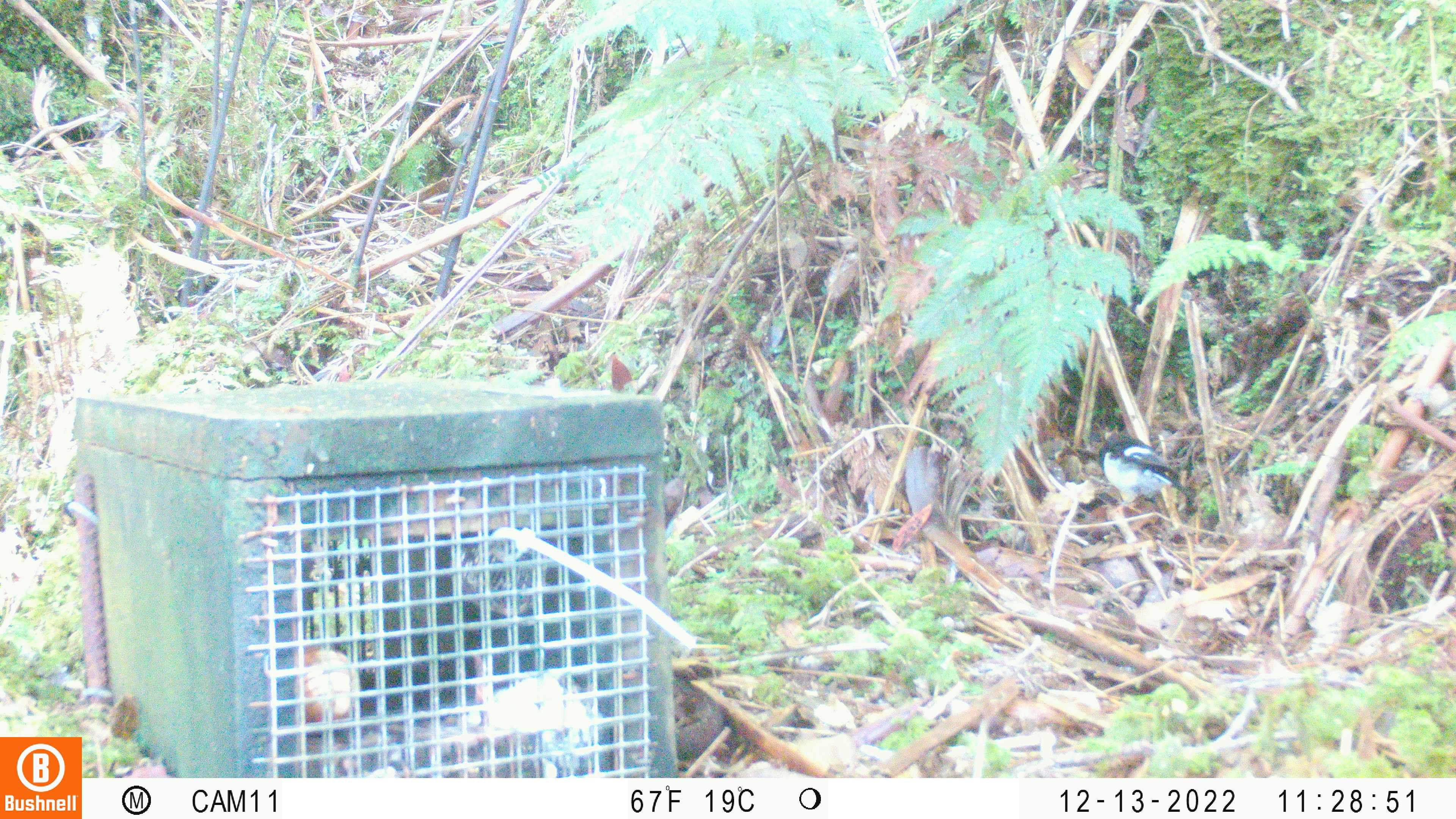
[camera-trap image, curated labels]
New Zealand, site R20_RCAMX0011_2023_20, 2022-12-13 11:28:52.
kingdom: Animalia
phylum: Chordata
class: Aves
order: Passeriformes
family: Petroicidae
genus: Petroica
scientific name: Petroica macrocephala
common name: tomtit